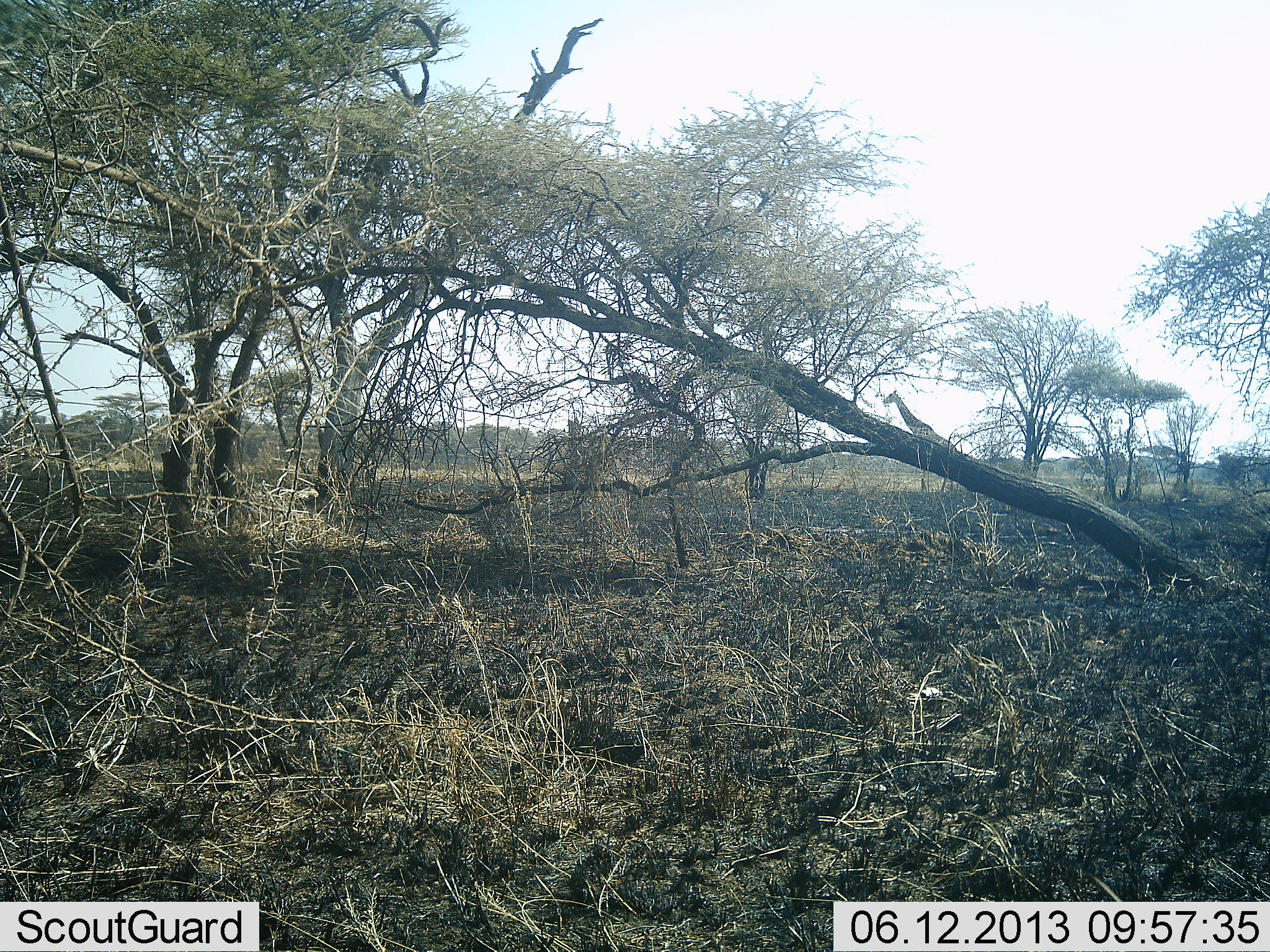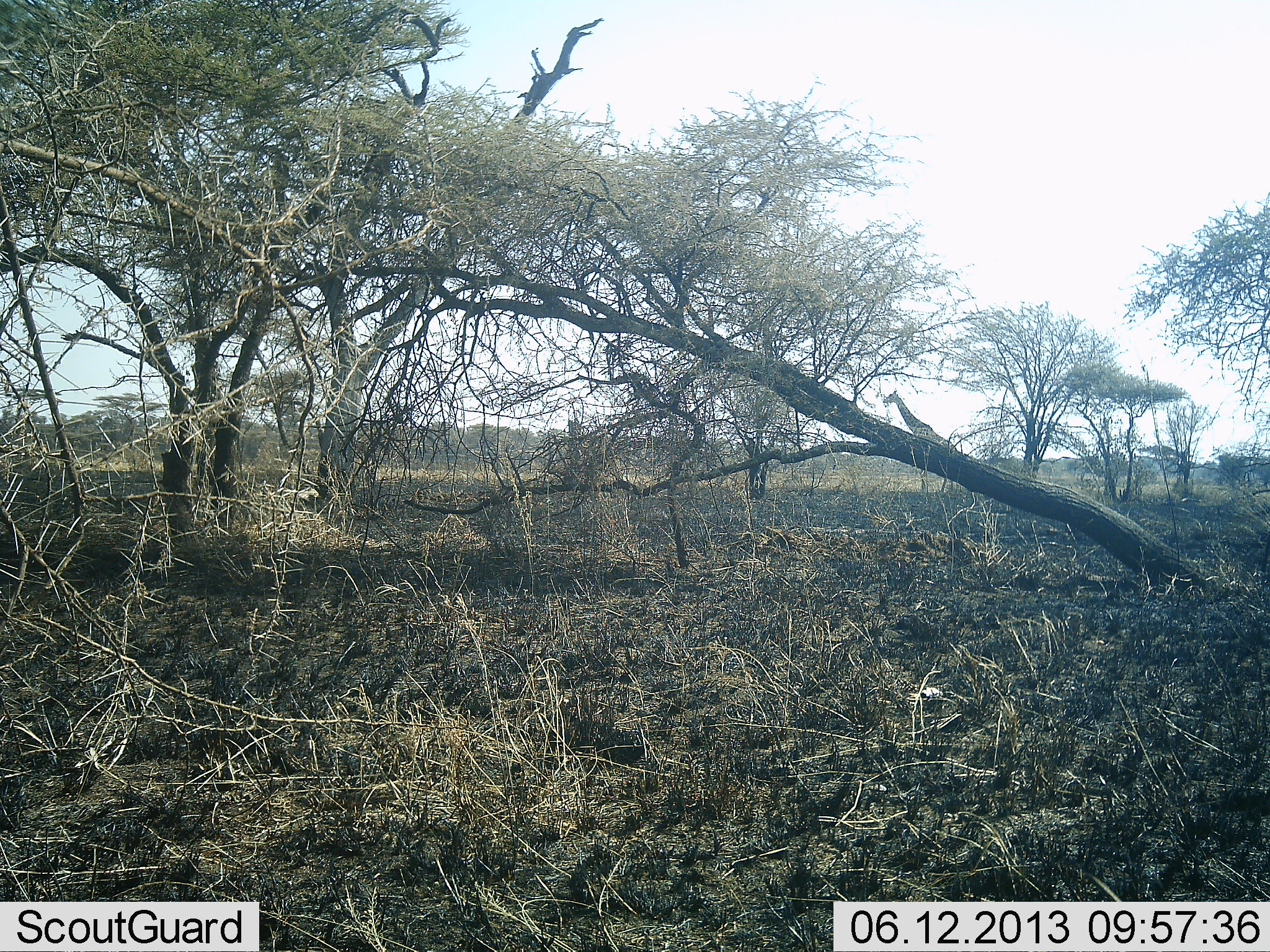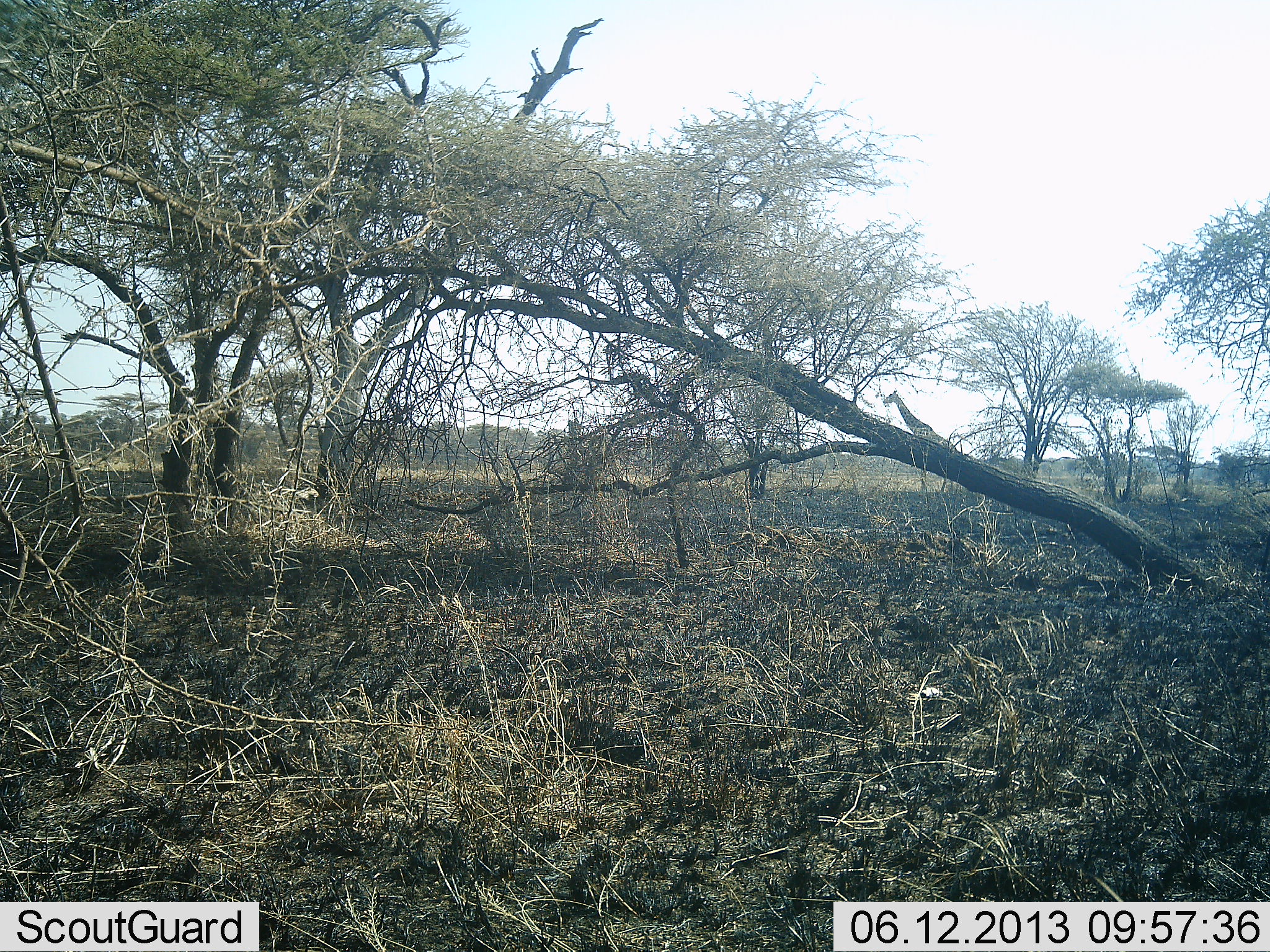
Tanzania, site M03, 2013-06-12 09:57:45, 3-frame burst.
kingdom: Animalia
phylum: Chordata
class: Mammalia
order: Artiodactyla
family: Giraffidae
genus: Giraffa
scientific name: Giraffa camelopardalis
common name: giraffe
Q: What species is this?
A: Giraffe (Giraffa camelopardalis).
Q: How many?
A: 1.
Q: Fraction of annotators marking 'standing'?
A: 82%.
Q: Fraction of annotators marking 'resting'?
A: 0%.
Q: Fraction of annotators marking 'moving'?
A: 0%.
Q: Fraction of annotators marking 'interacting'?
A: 0%.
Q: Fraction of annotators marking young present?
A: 0%.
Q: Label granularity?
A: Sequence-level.